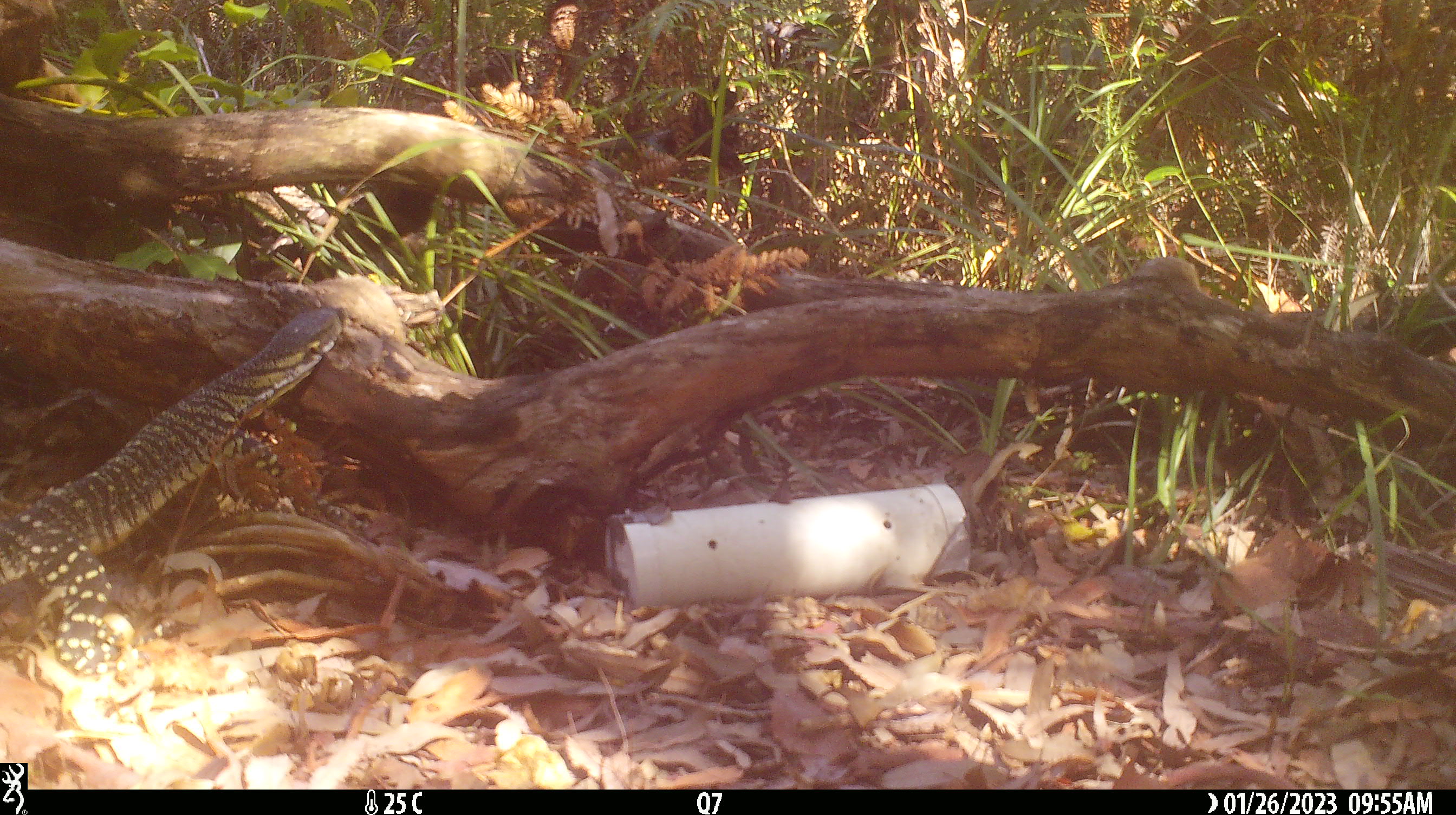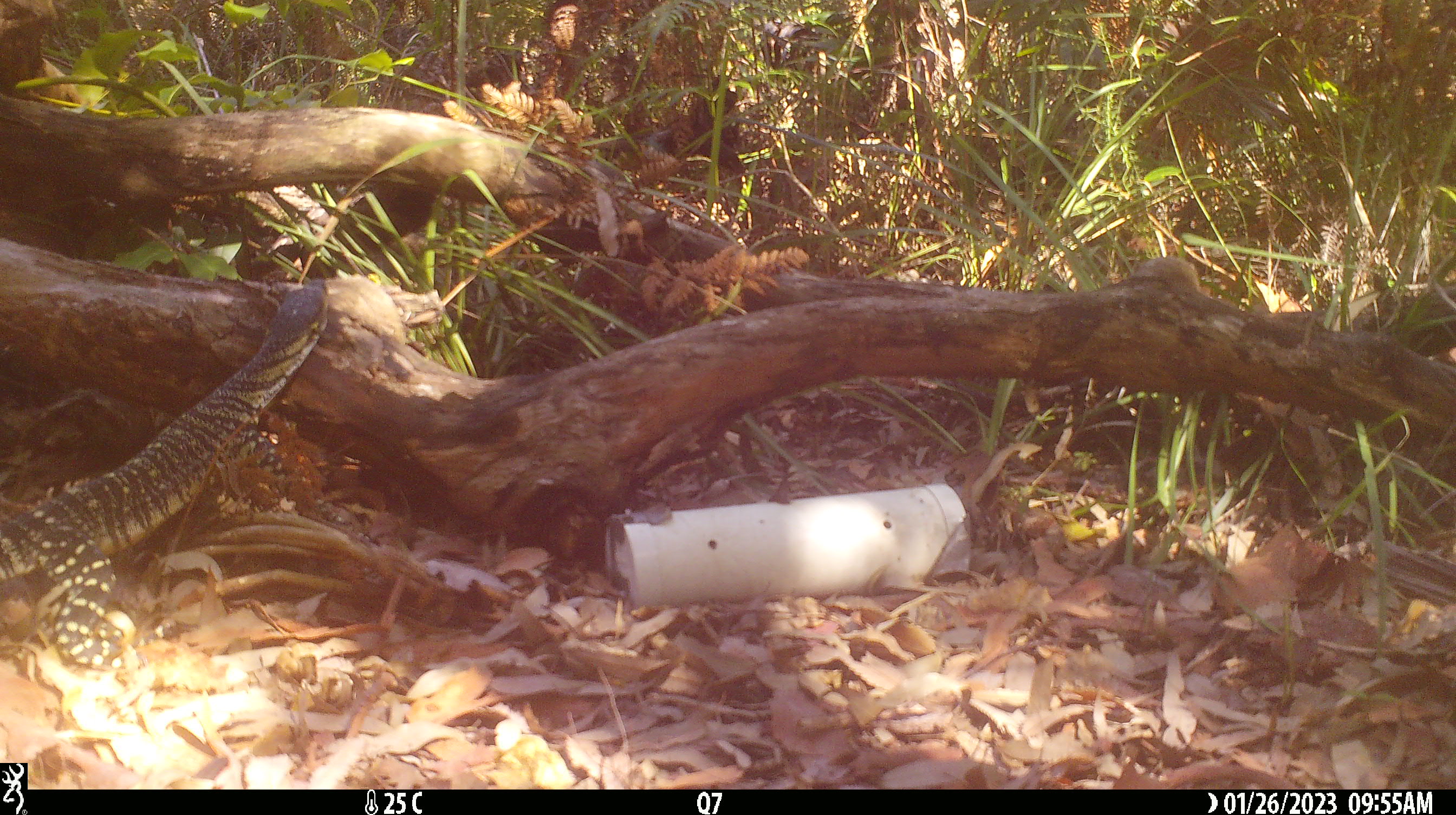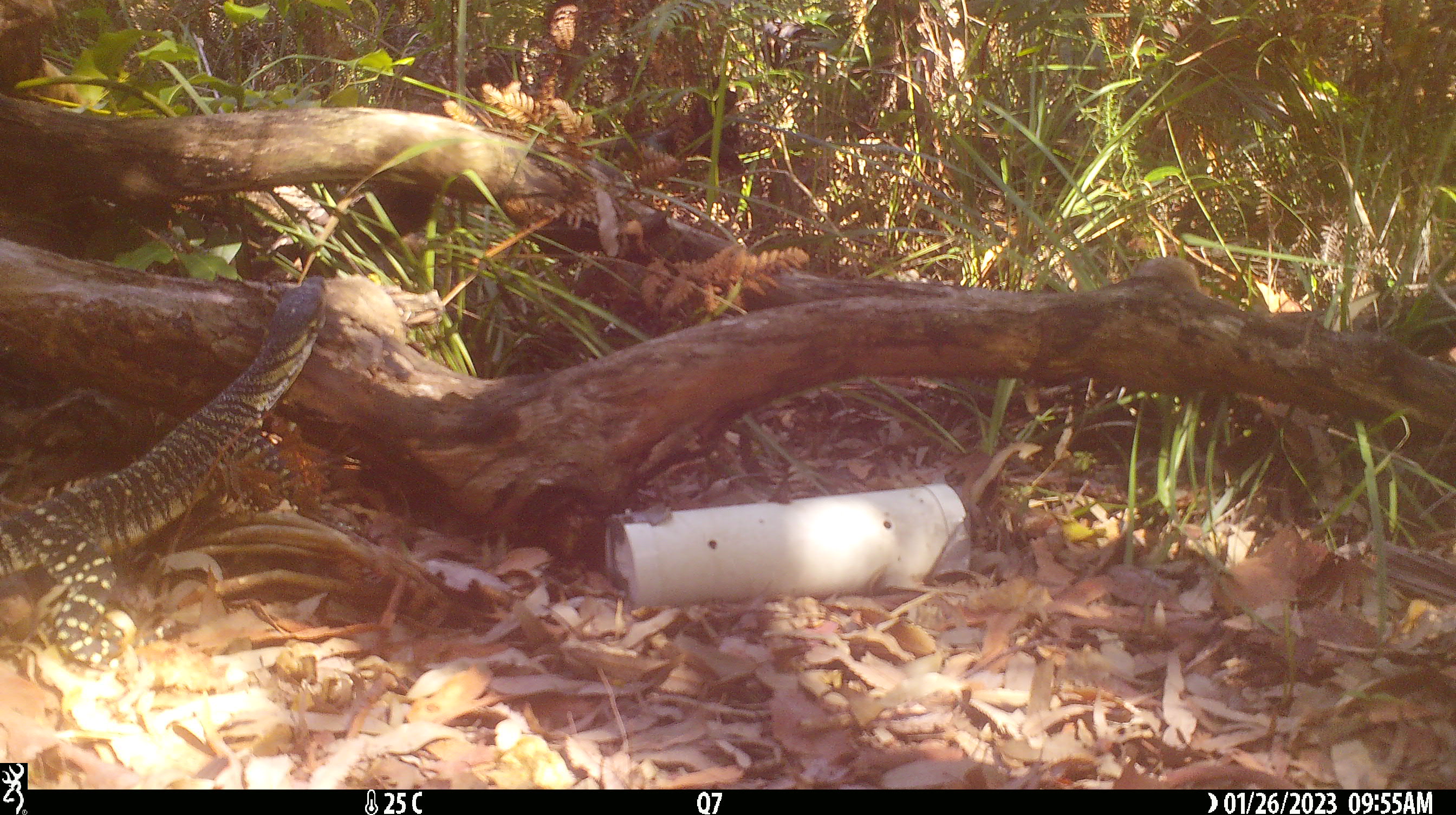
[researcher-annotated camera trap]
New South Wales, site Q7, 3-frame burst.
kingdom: Animalia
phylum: Chordata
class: Reptilia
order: Squamata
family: Varanidae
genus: Varanus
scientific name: Varanus varius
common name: lace monitor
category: goanna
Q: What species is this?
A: Goanna (lace monitor) (Varanus varius).